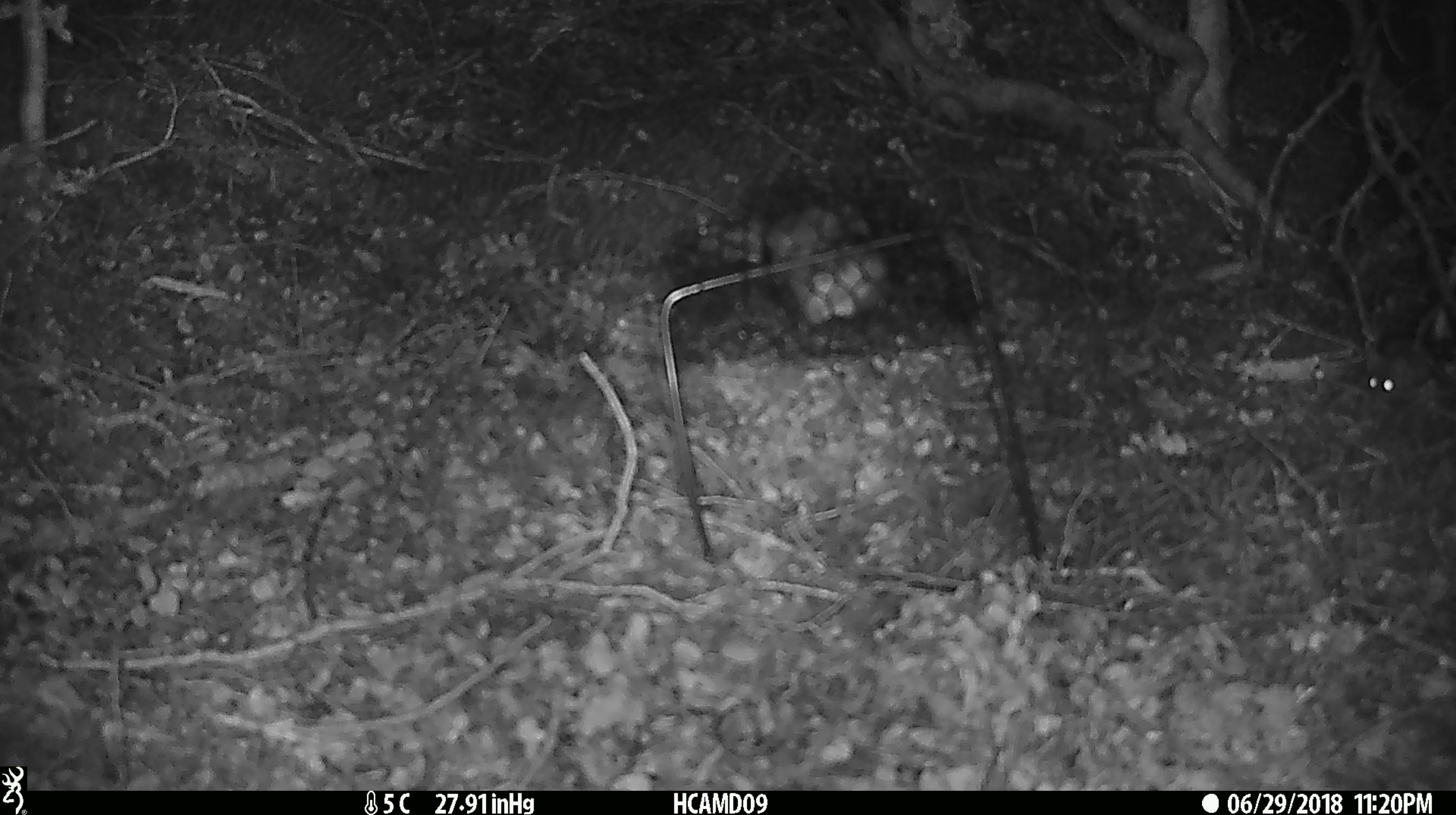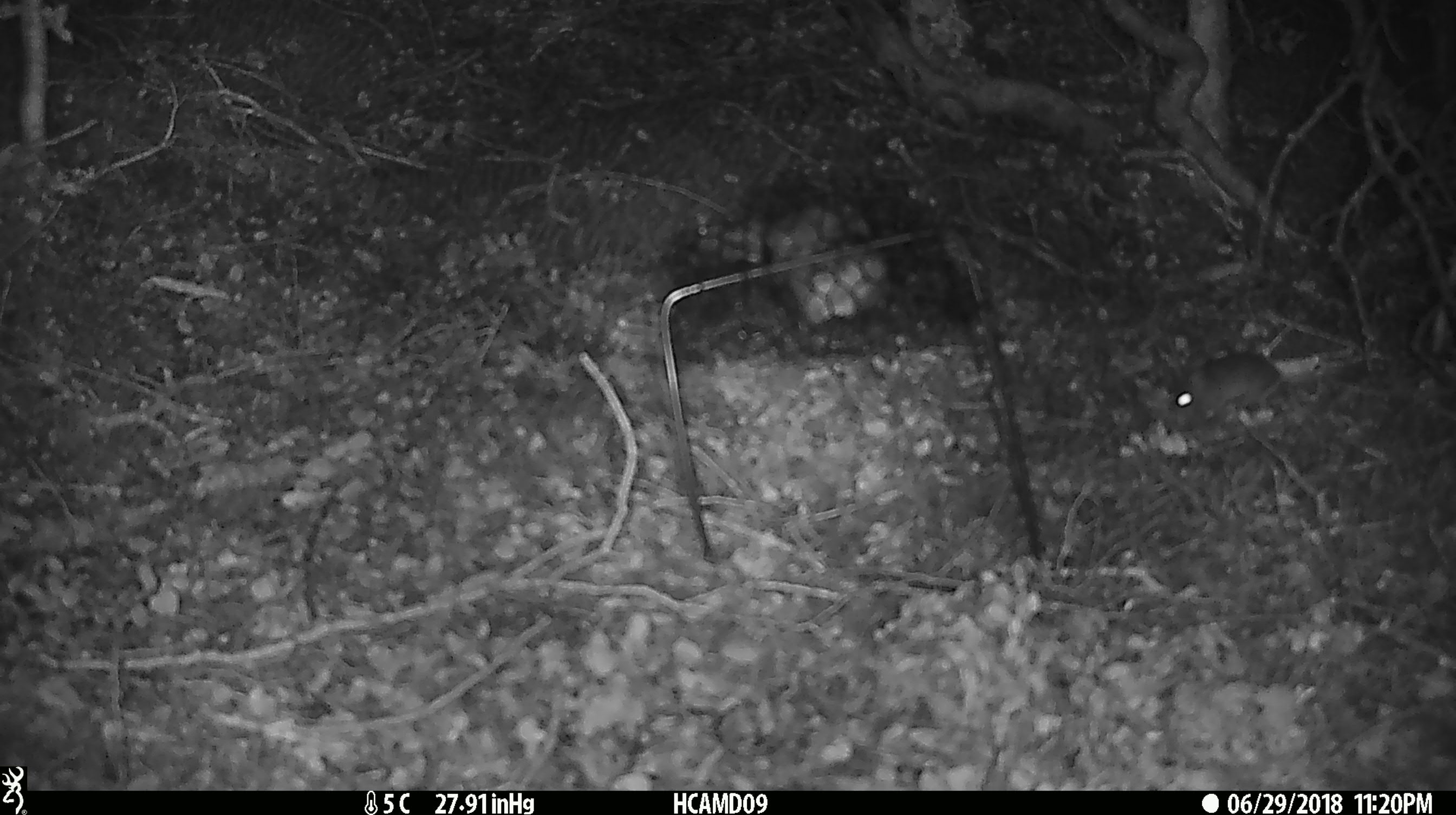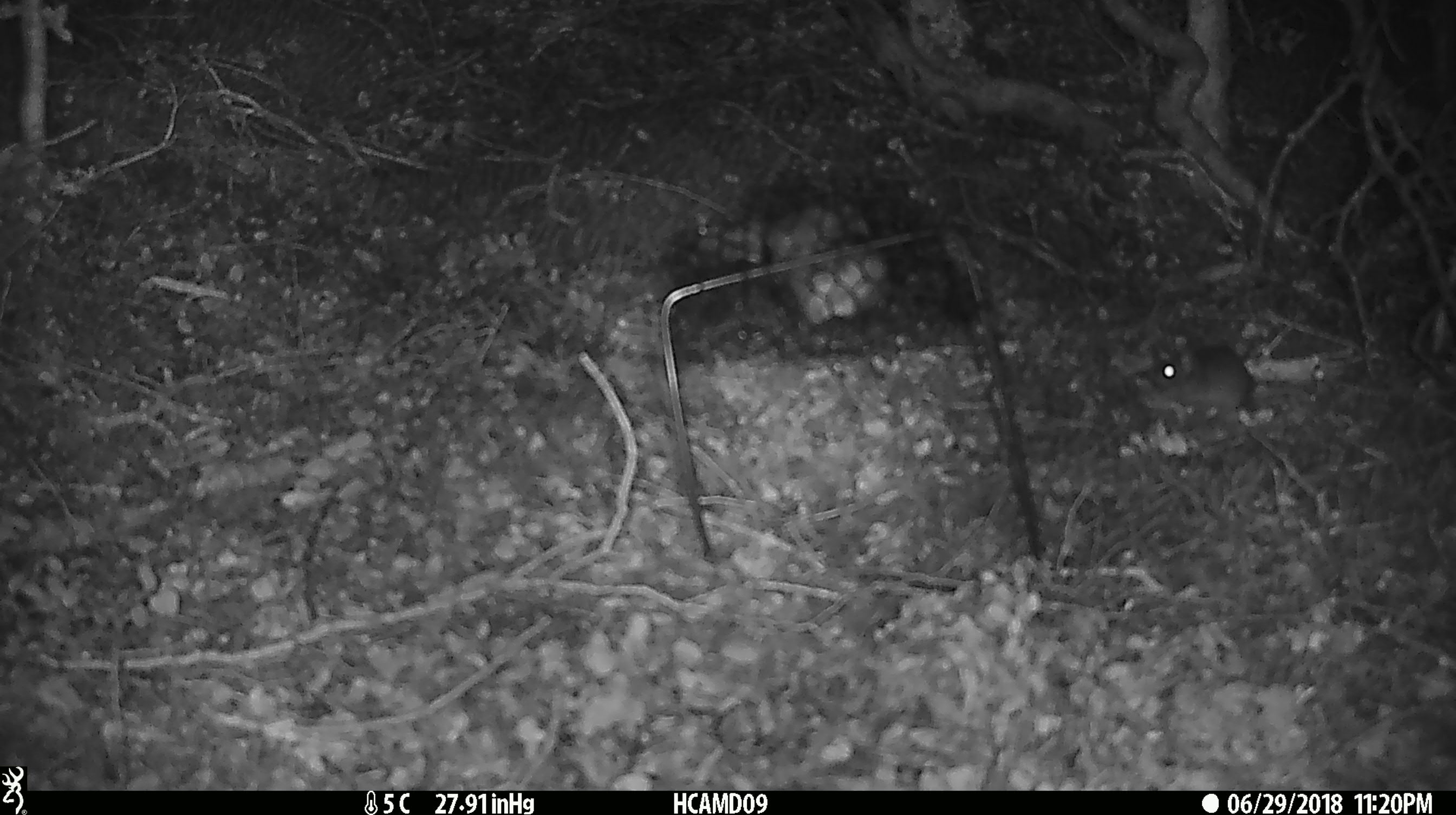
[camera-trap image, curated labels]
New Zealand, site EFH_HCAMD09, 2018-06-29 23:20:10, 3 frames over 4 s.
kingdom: Animalia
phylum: Chordata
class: Mammalia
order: Rodentia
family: Muridae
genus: Mus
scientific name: Mus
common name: mouse